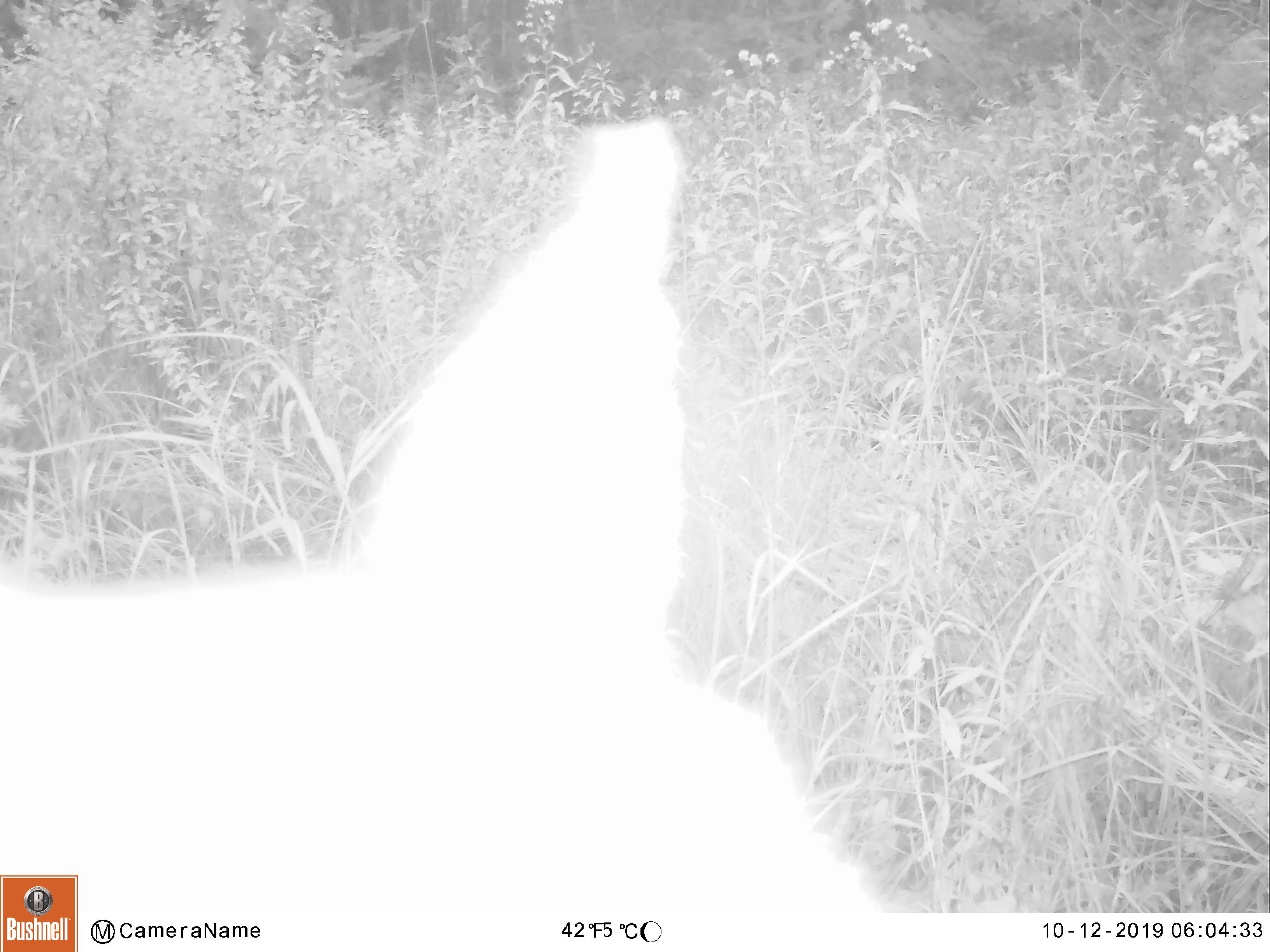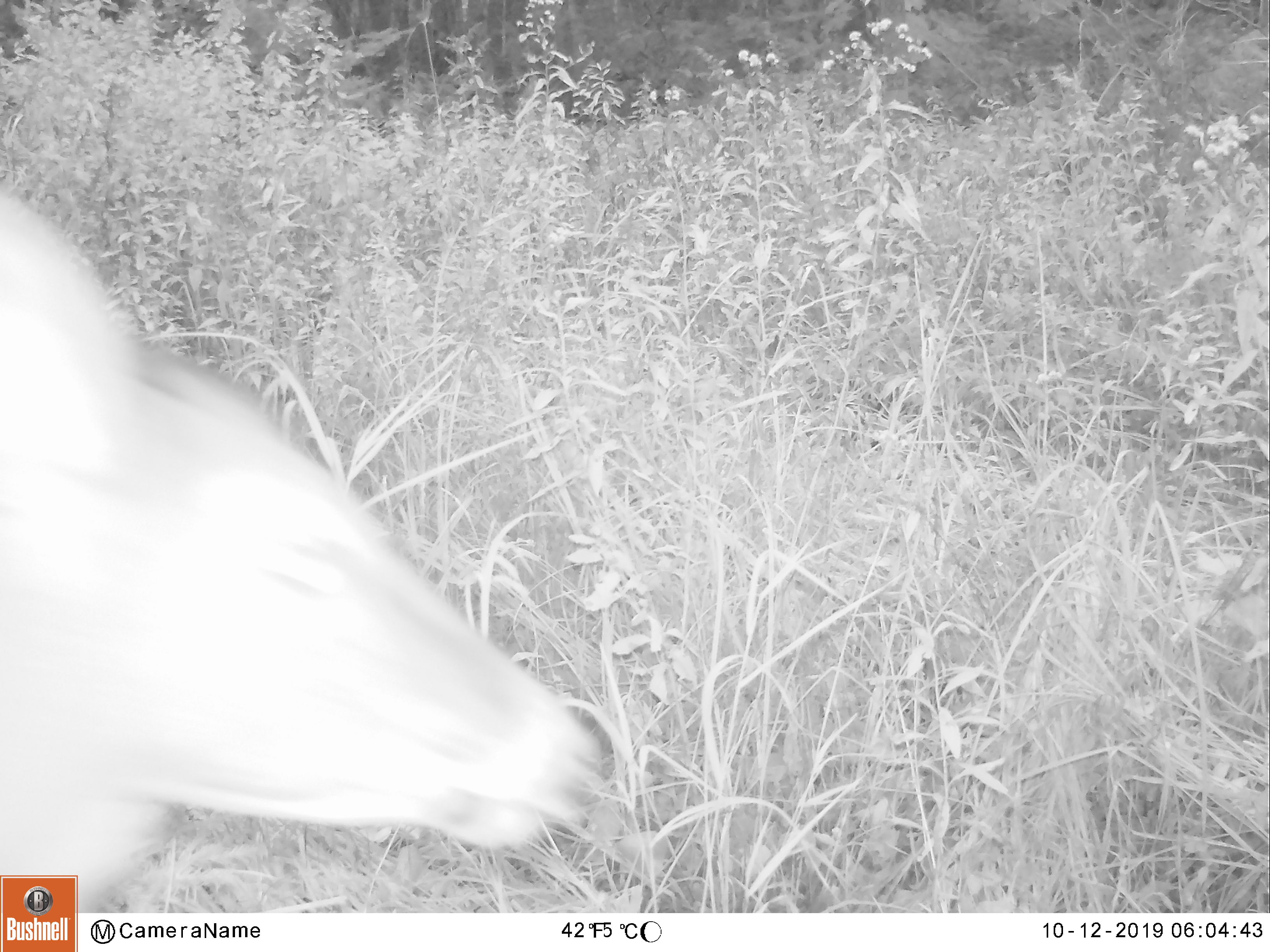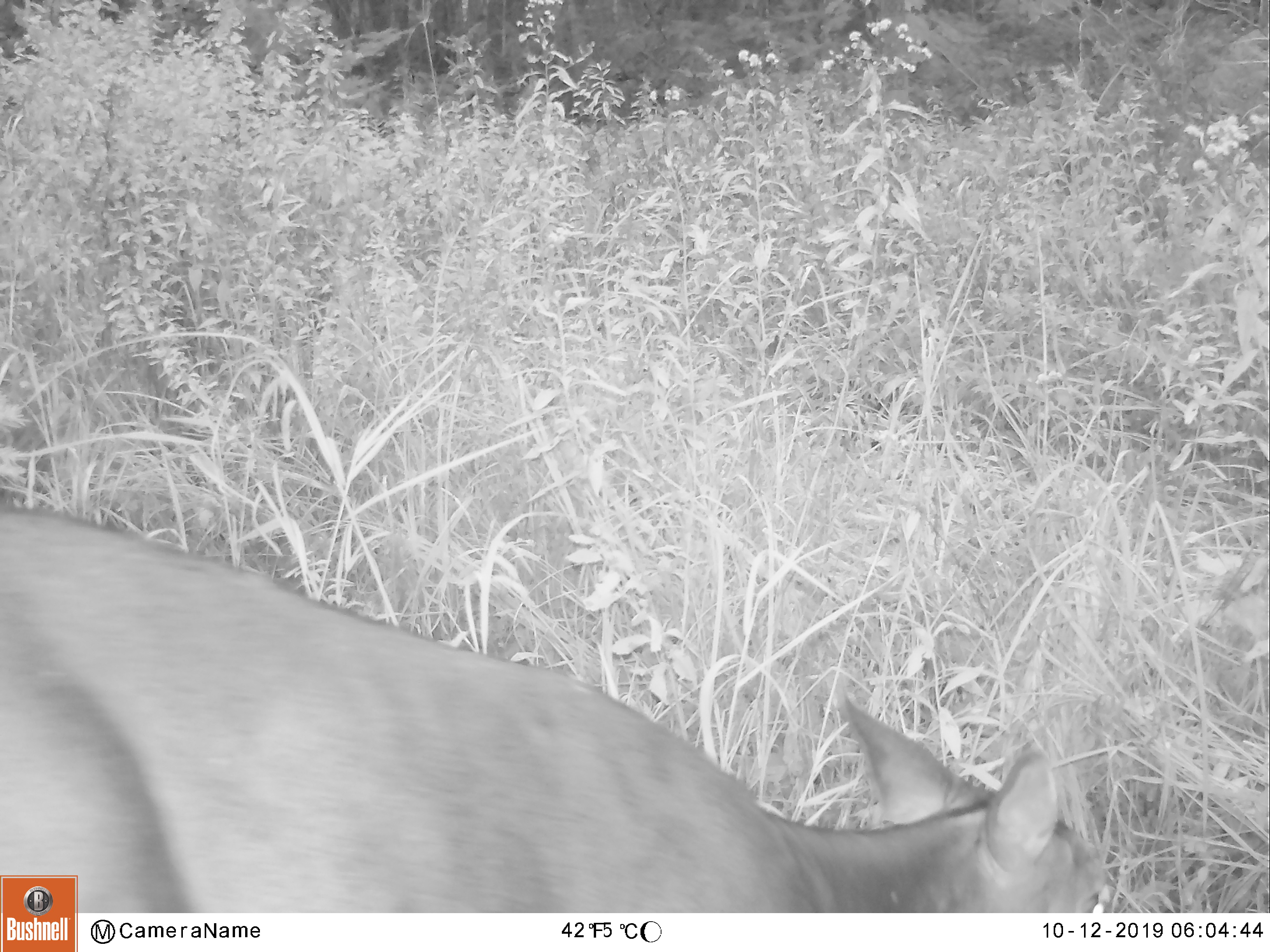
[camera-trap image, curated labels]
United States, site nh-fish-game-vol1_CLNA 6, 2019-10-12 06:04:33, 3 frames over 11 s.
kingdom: Animalia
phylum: Chordata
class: Mammalia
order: Artiodactyla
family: Cervidae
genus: Odocoileus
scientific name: Odocoileus virginianus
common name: white-tailed deer